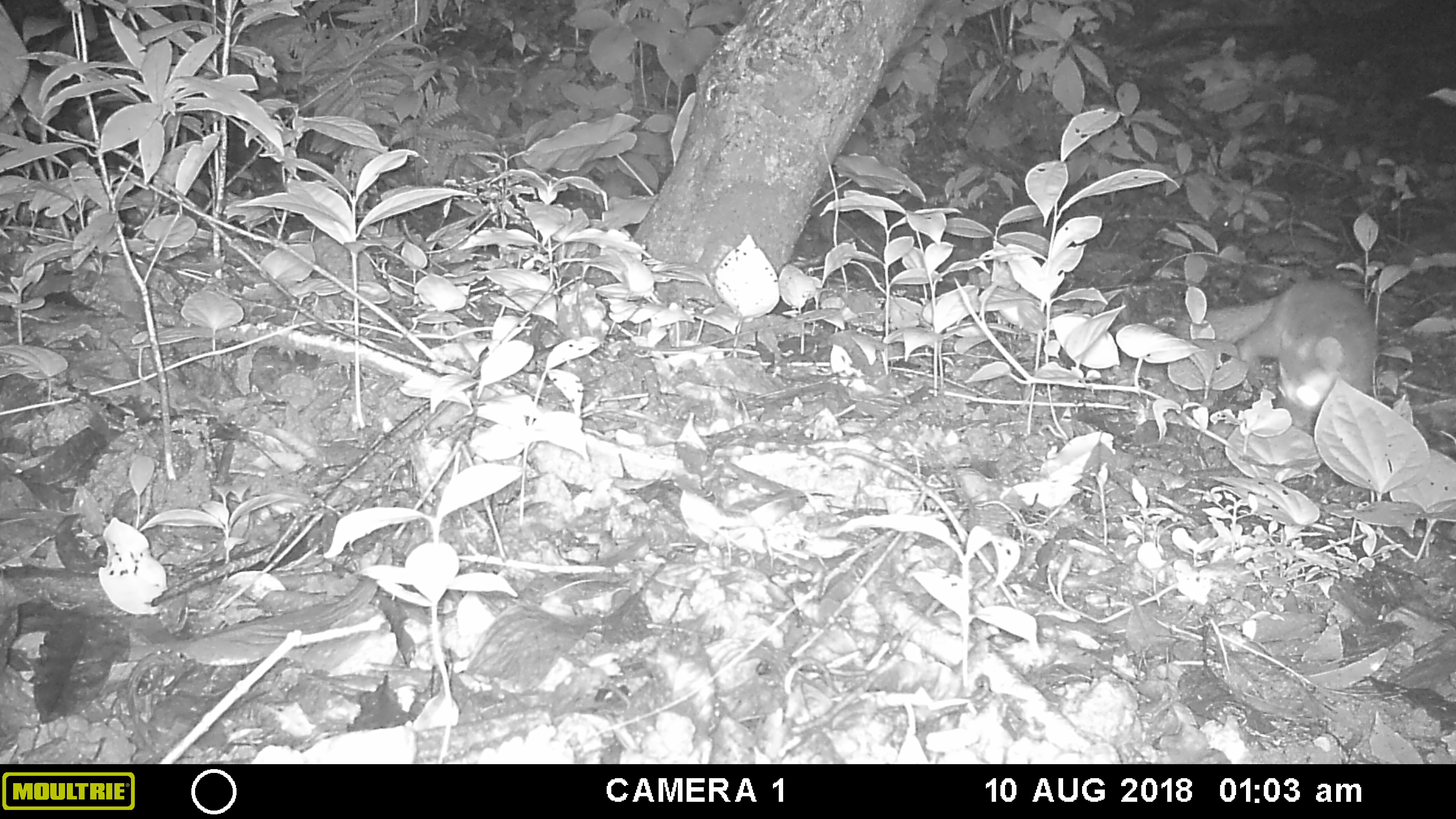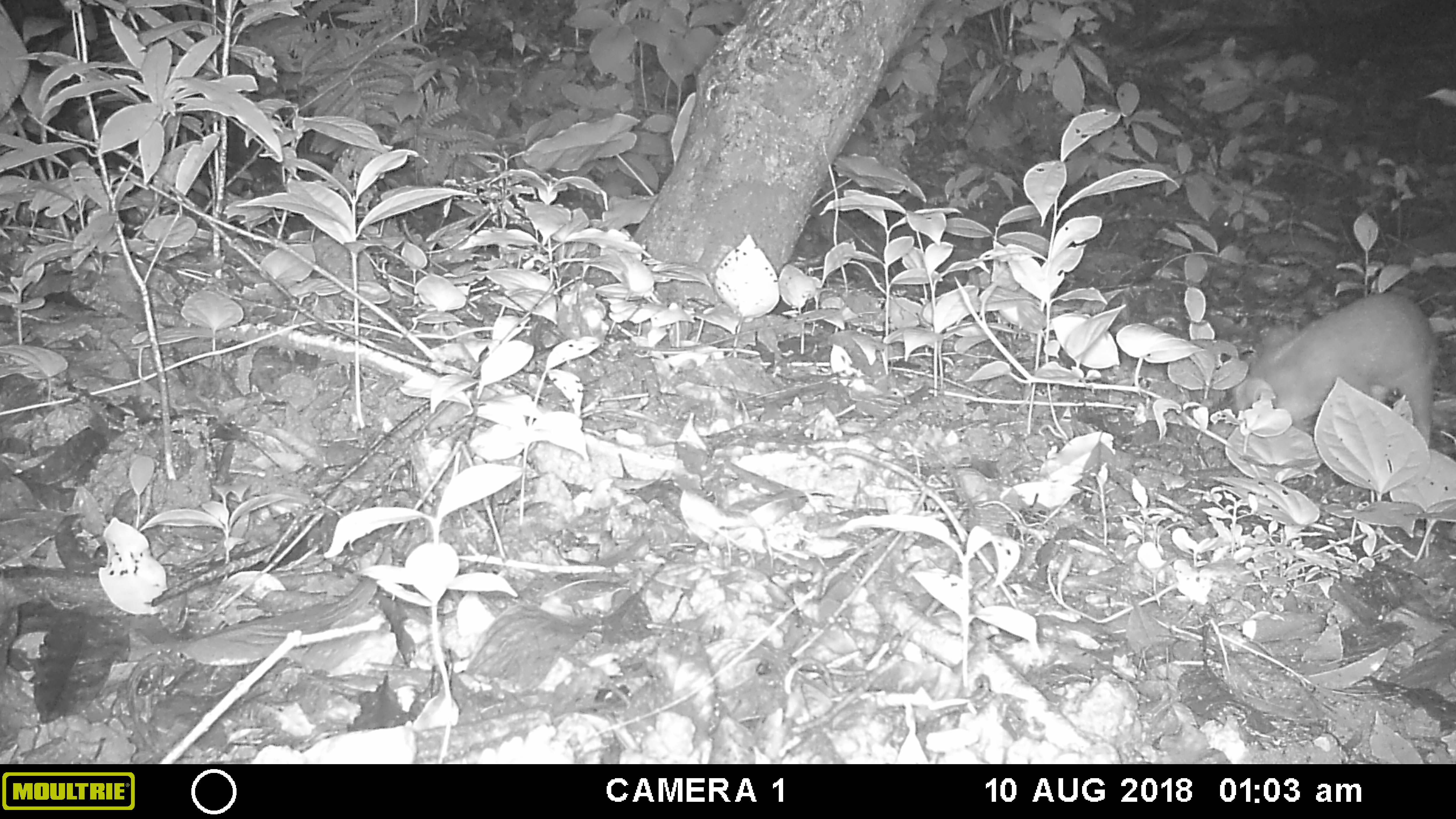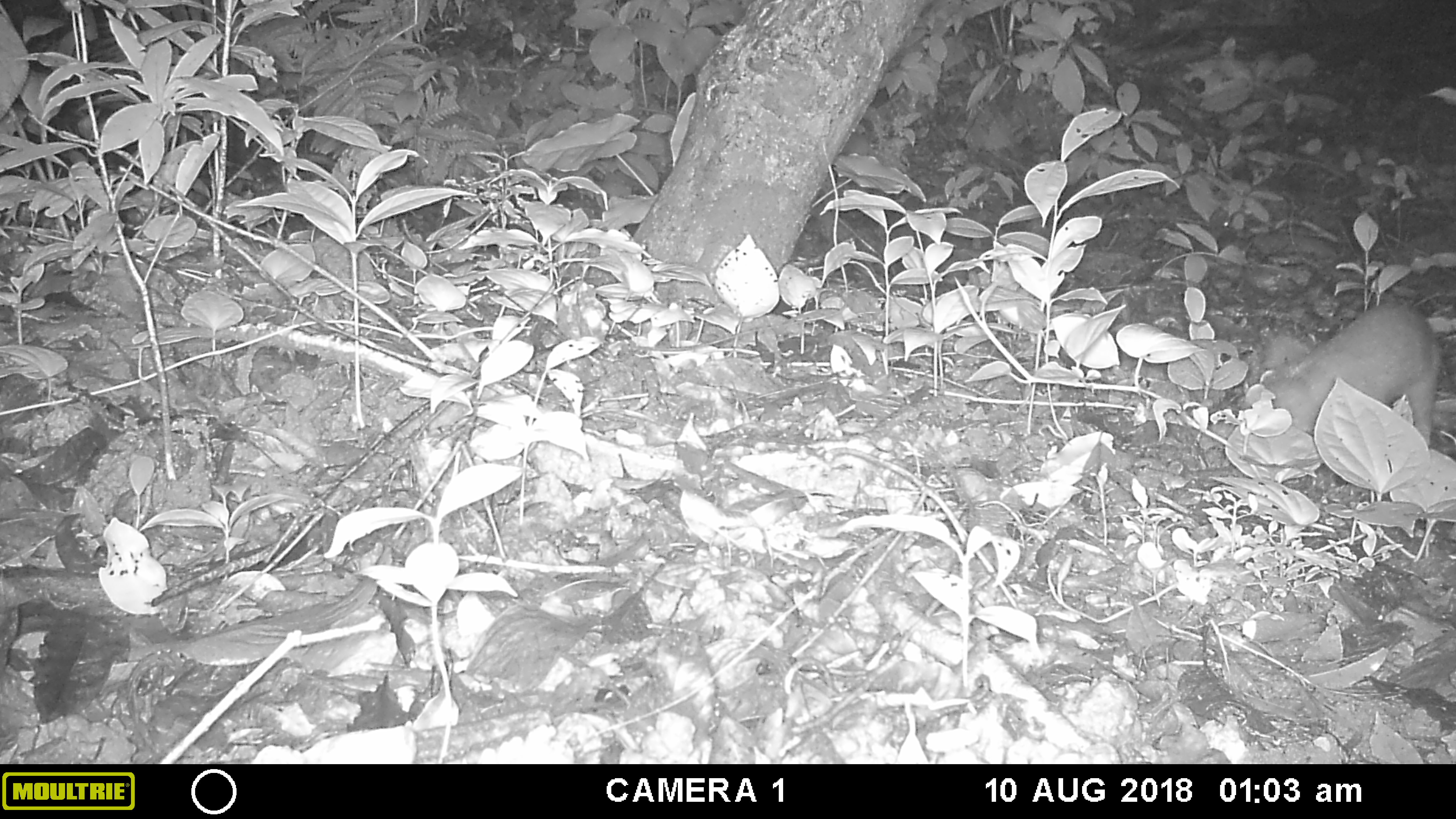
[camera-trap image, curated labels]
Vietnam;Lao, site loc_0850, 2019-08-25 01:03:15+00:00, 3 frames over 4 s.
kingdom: Animalia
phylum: Chordata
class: Mammalia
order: Carnivora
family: Mustelidae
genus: Melogale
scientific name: Melogale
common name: ferret badger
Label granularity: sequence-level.